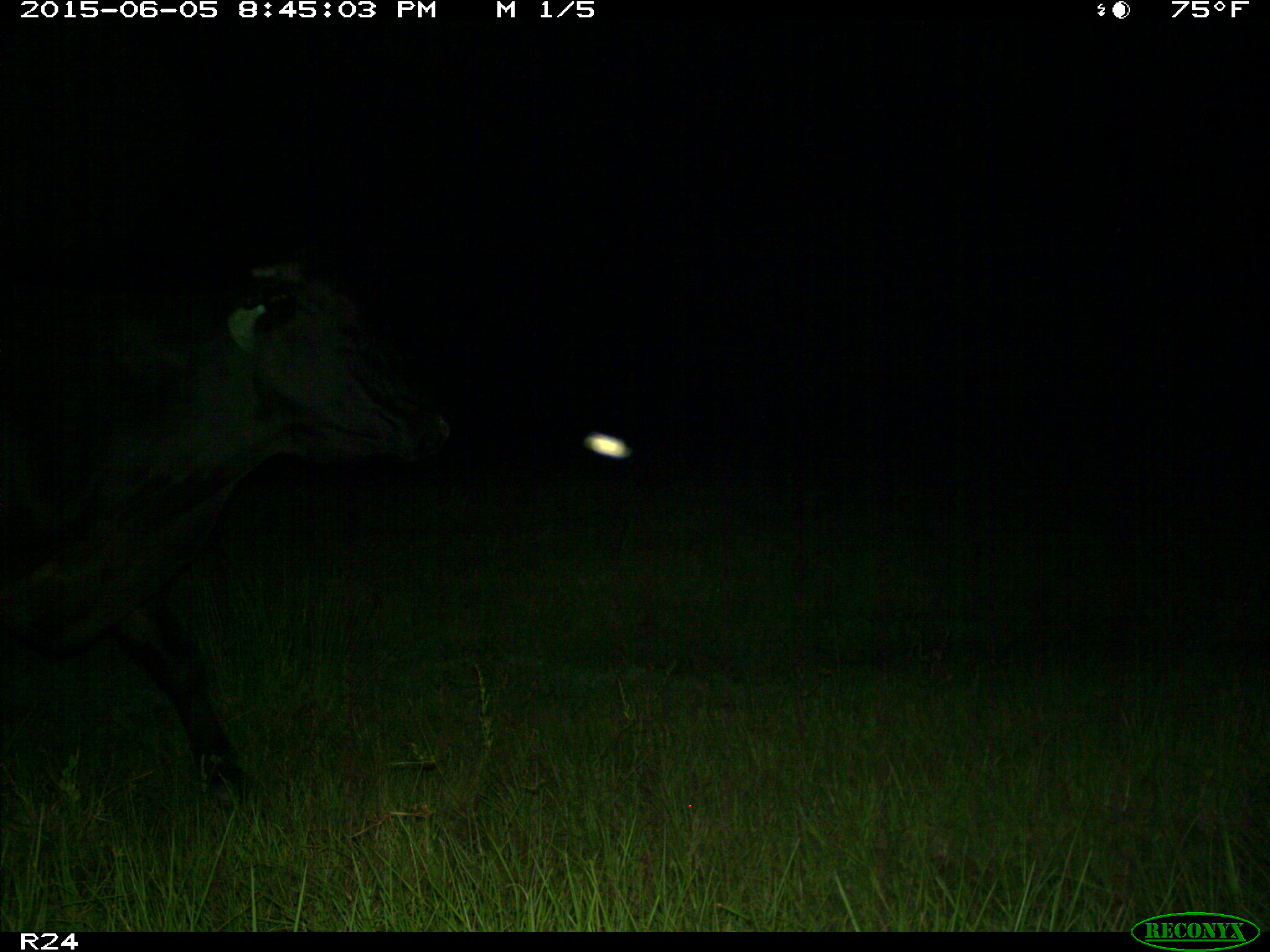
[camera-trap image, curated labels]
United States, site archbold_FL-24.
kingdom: Animalia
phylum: Chordata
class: Mammalia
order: Artiodactyla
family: Bovidae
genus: Bos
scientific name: Bos taurus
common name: domestic cow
Bos taurus (domestic cow).